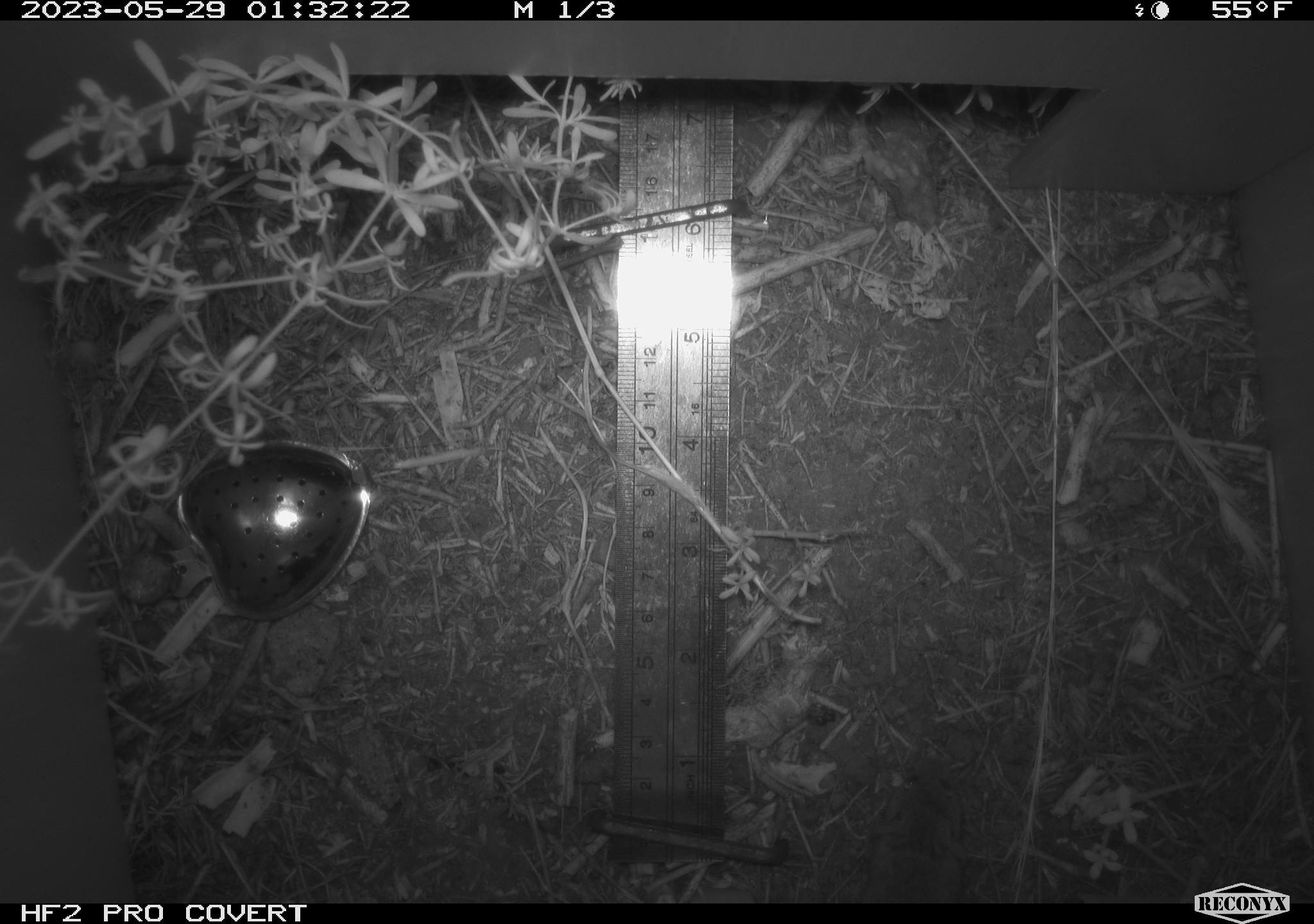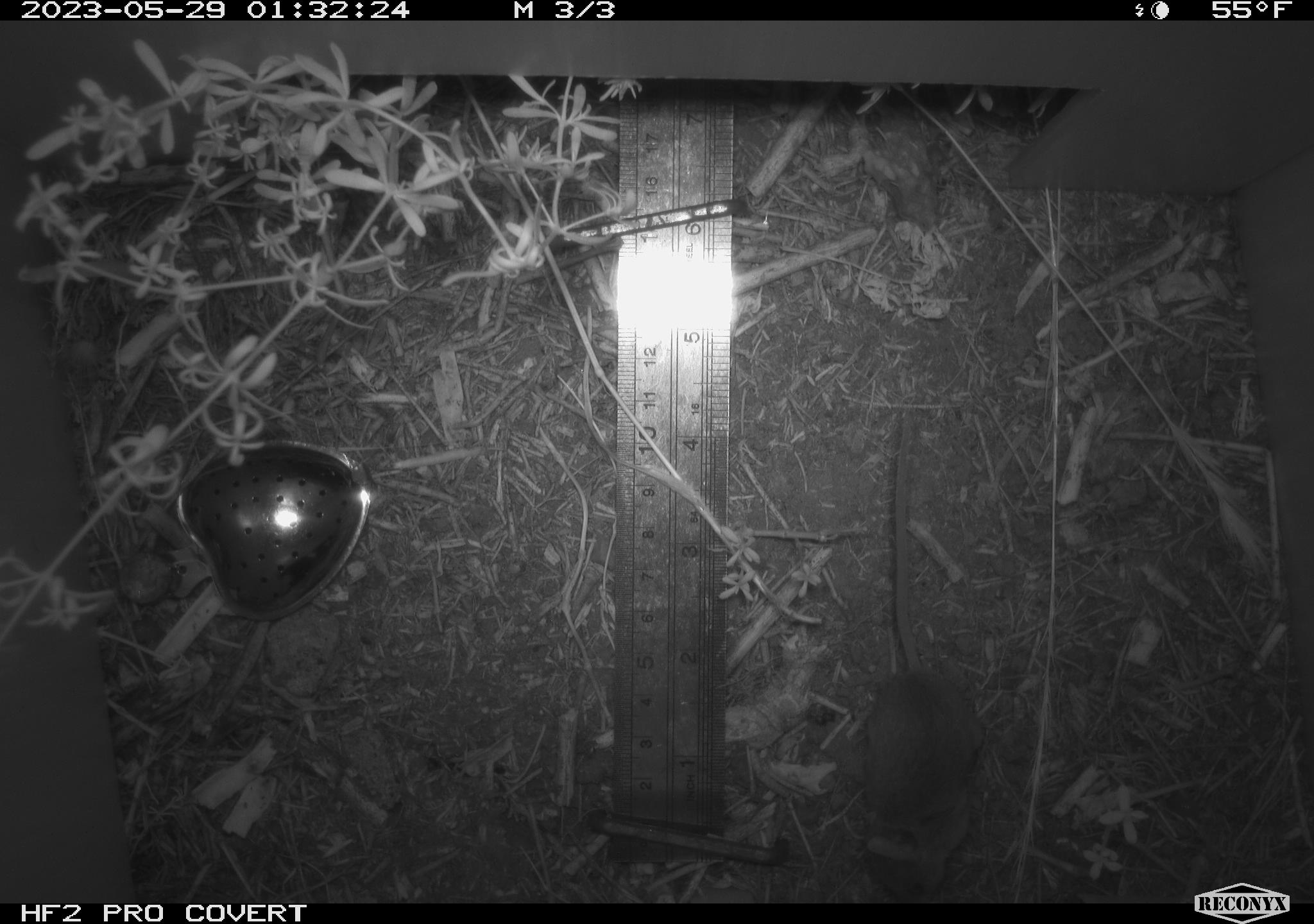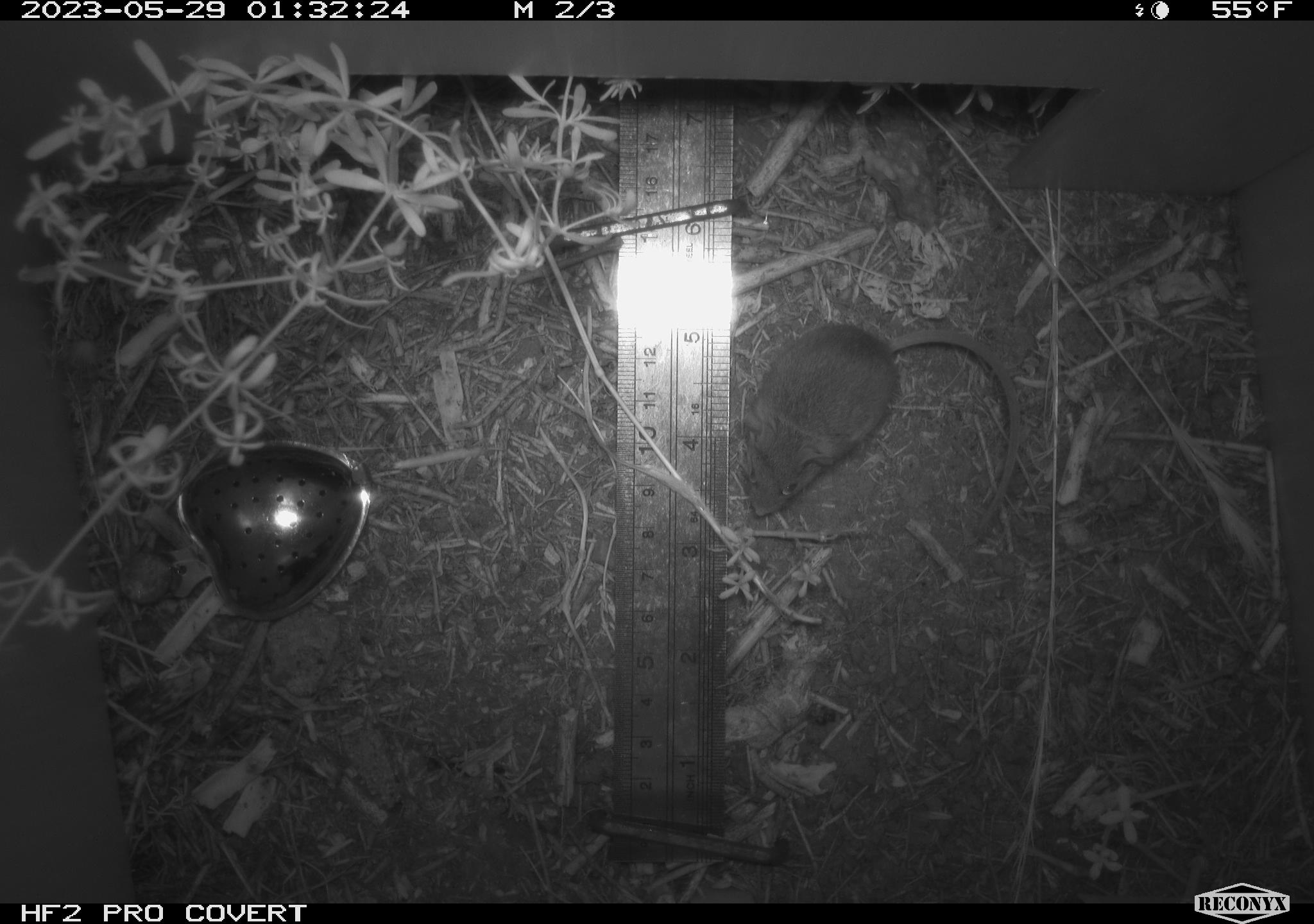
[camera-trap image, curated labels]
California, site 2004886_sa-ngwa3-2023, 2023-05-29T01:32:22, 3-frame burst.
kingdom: Animalia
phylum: Chordata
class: Mammalia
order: Rodentia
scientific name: Rodentia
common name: mouse species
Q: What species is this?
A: Mouse species (Rodentia).